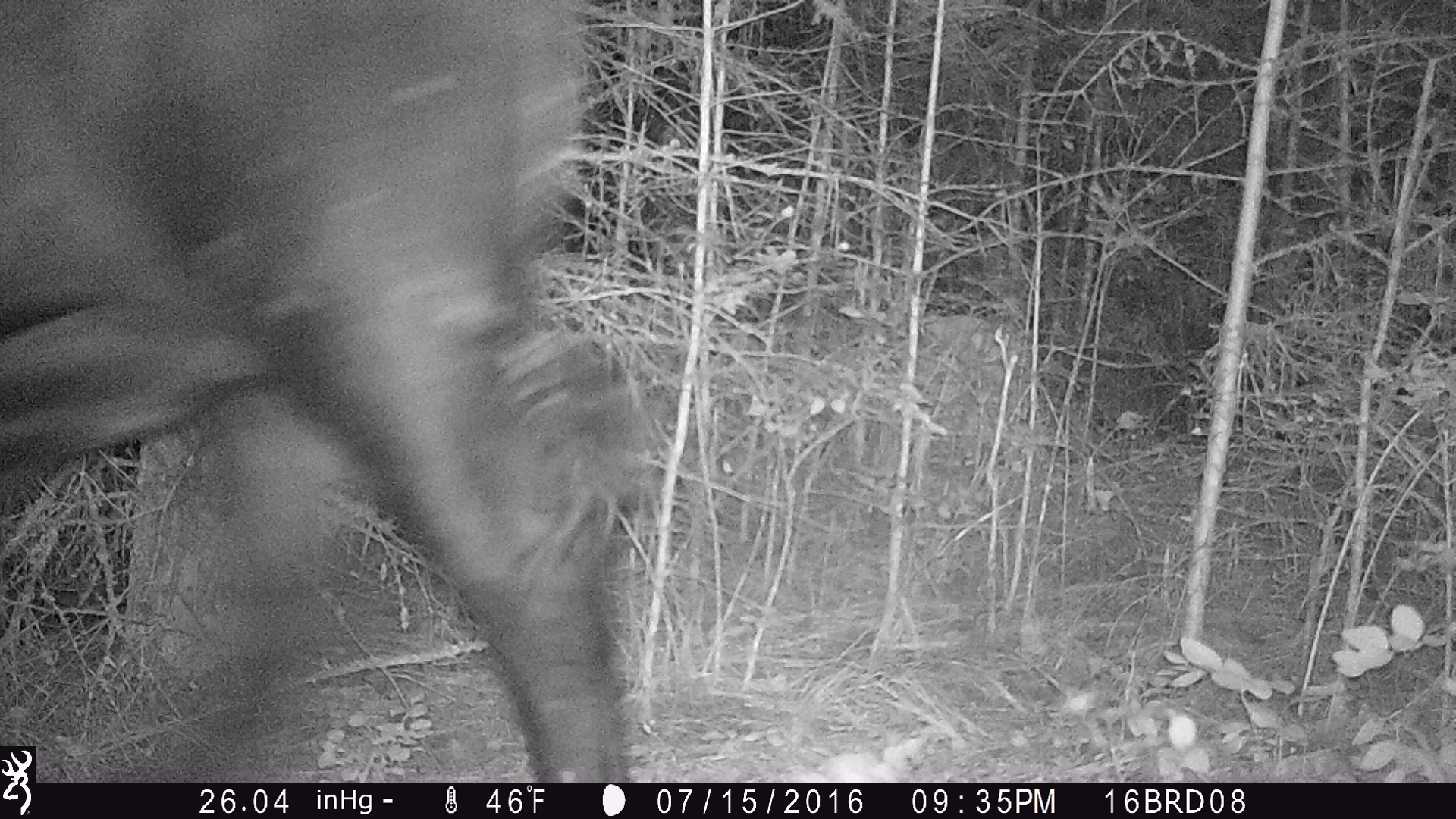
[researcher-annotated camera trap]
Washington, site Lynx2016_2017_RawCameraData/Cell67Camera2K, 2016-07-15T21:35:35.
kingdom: Animalia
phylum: Chordata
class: Mammalia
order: Artiodactyla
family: Bovidae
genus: Bos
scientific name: Bos taurus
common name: domestic cattle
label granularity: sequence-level